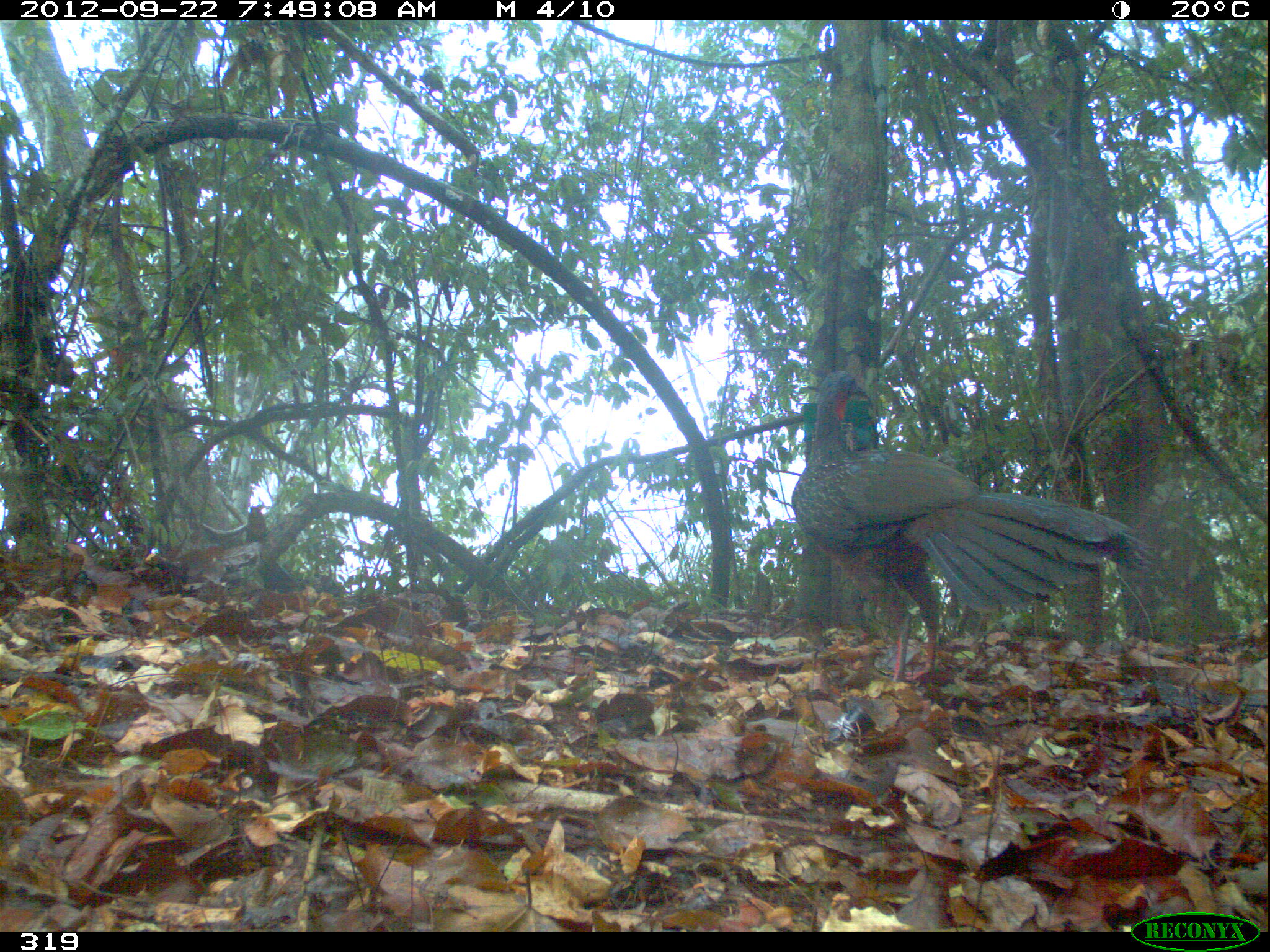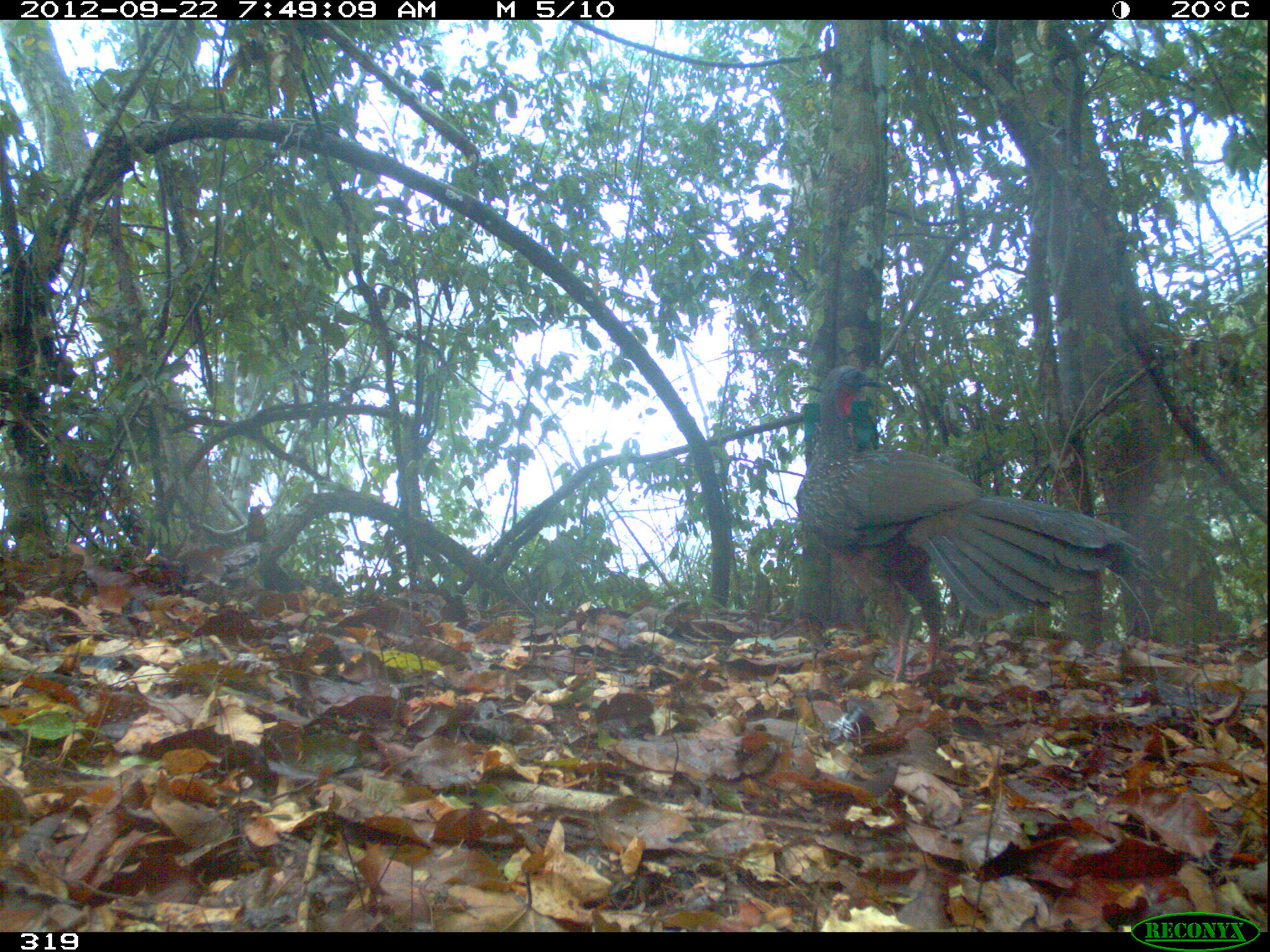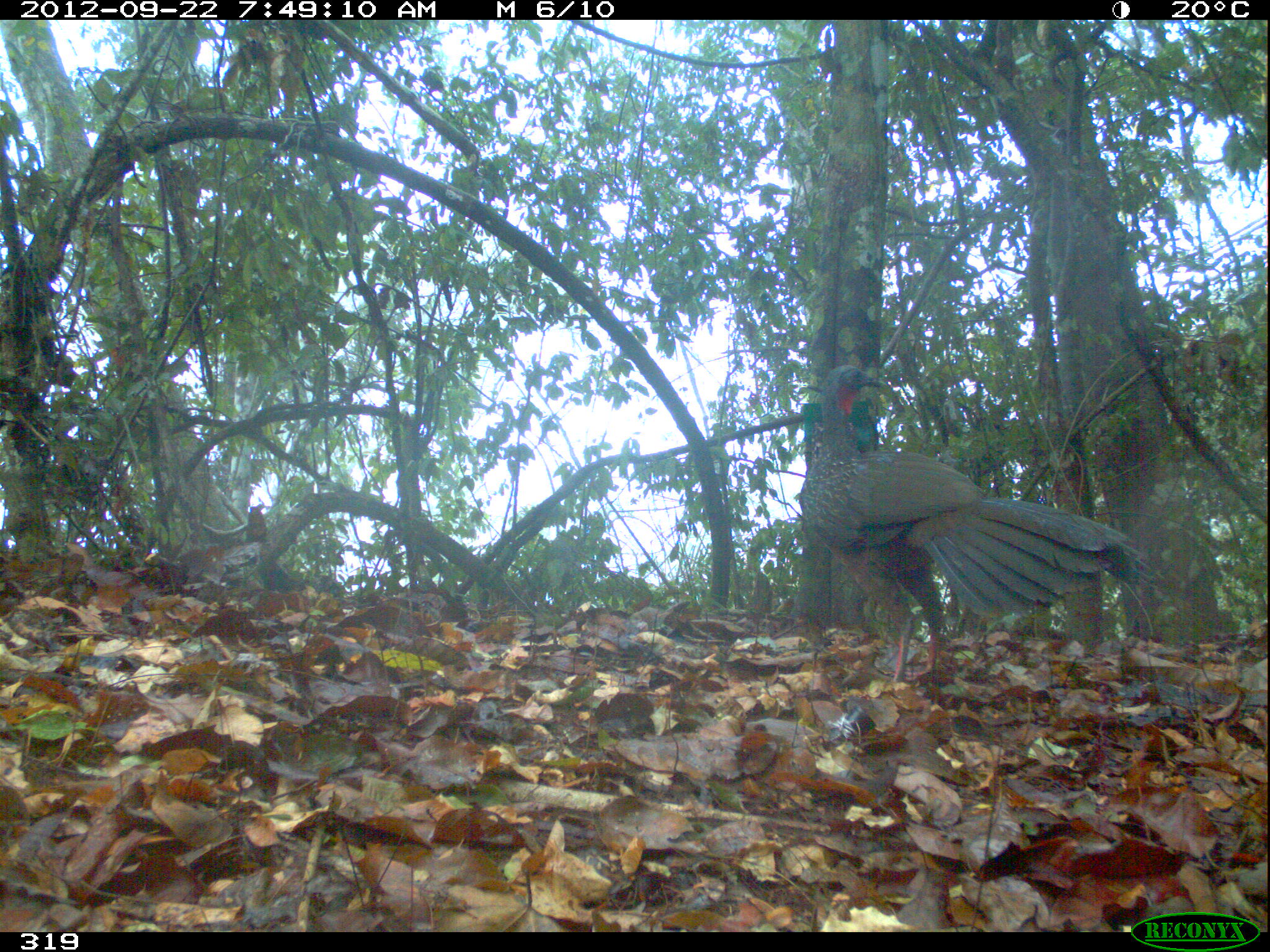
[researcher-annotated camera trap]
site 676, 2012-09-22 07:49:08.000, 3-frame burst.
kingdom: Animalia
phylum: Chordata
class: Aves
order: Galliformes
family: Cracidae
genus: Penelope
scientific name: Penelope jacquacu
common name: spix's guan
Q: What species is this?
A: Penelope jacquacu (spix's guan).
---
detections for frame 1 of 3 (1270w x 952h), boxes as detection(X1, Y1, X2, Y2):
penelope jacquacu: detection(791, 371, 1149, 680)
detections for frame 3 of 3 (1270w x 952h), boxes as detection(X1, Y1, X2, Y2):
penelope jacquacu: detection(799, 365, 1148, 679)